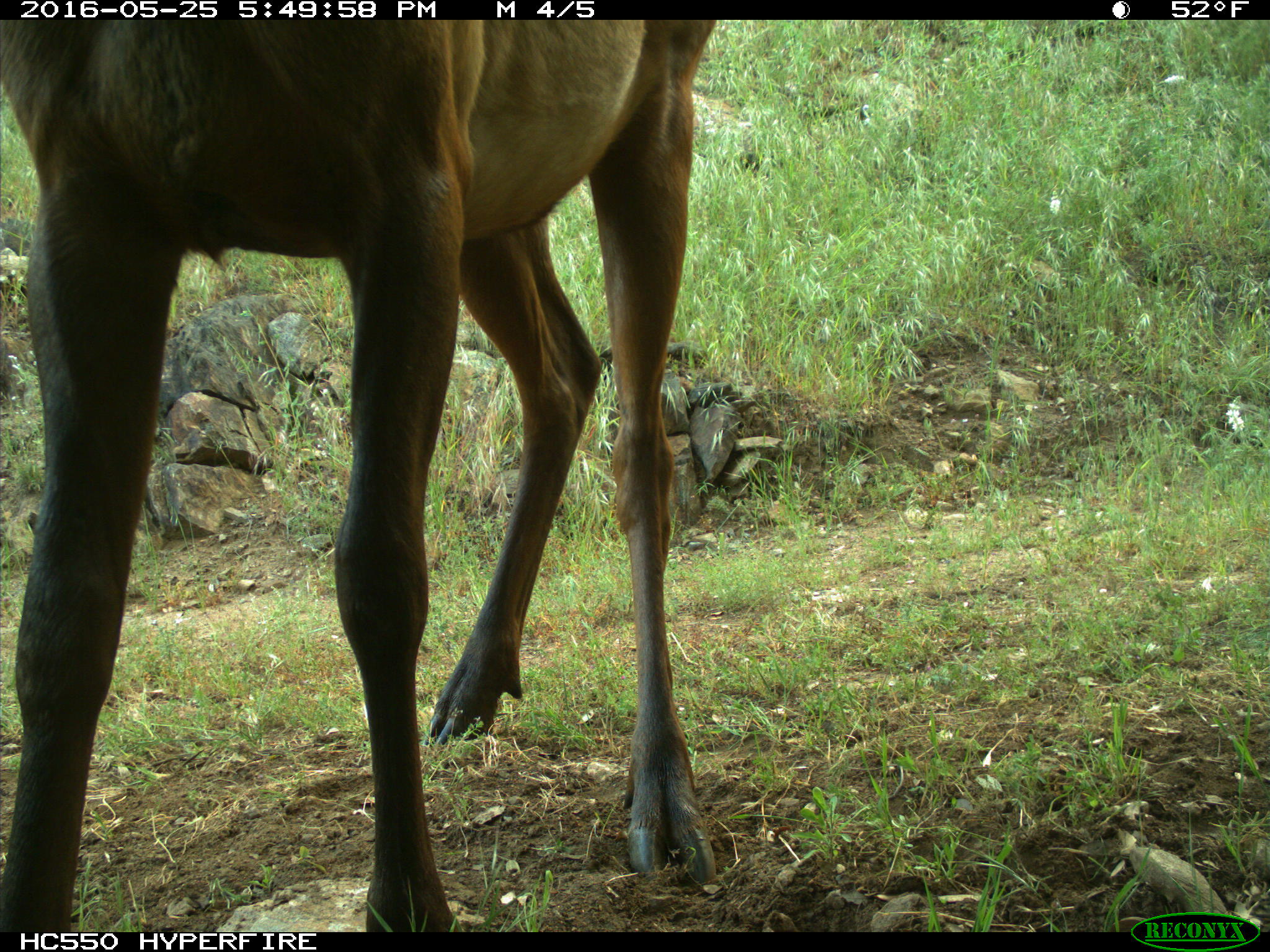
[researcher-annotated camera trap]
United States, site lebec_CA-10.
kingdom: Animalia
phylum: Chordata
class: Mammalia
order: Artiodactyla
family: Cervidae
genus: Cervus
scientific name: Cervus canadensis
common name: elk